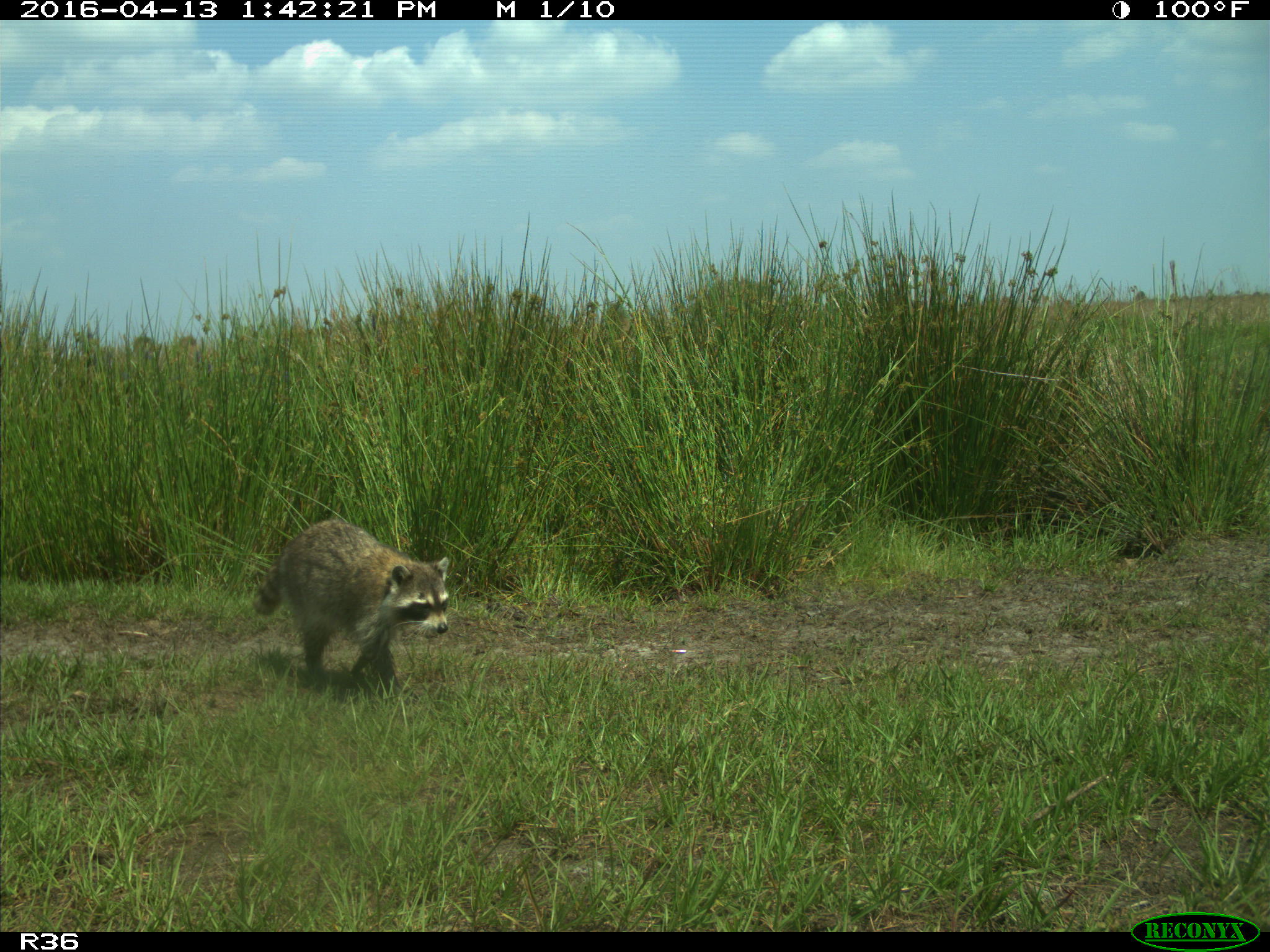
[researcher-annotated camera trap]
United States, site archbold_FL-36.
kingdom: Animalia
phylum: Chordata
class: Mammalia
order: Carnivora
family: Procyonidae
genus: Procyon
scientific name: Procyon lotor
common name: common raccoon